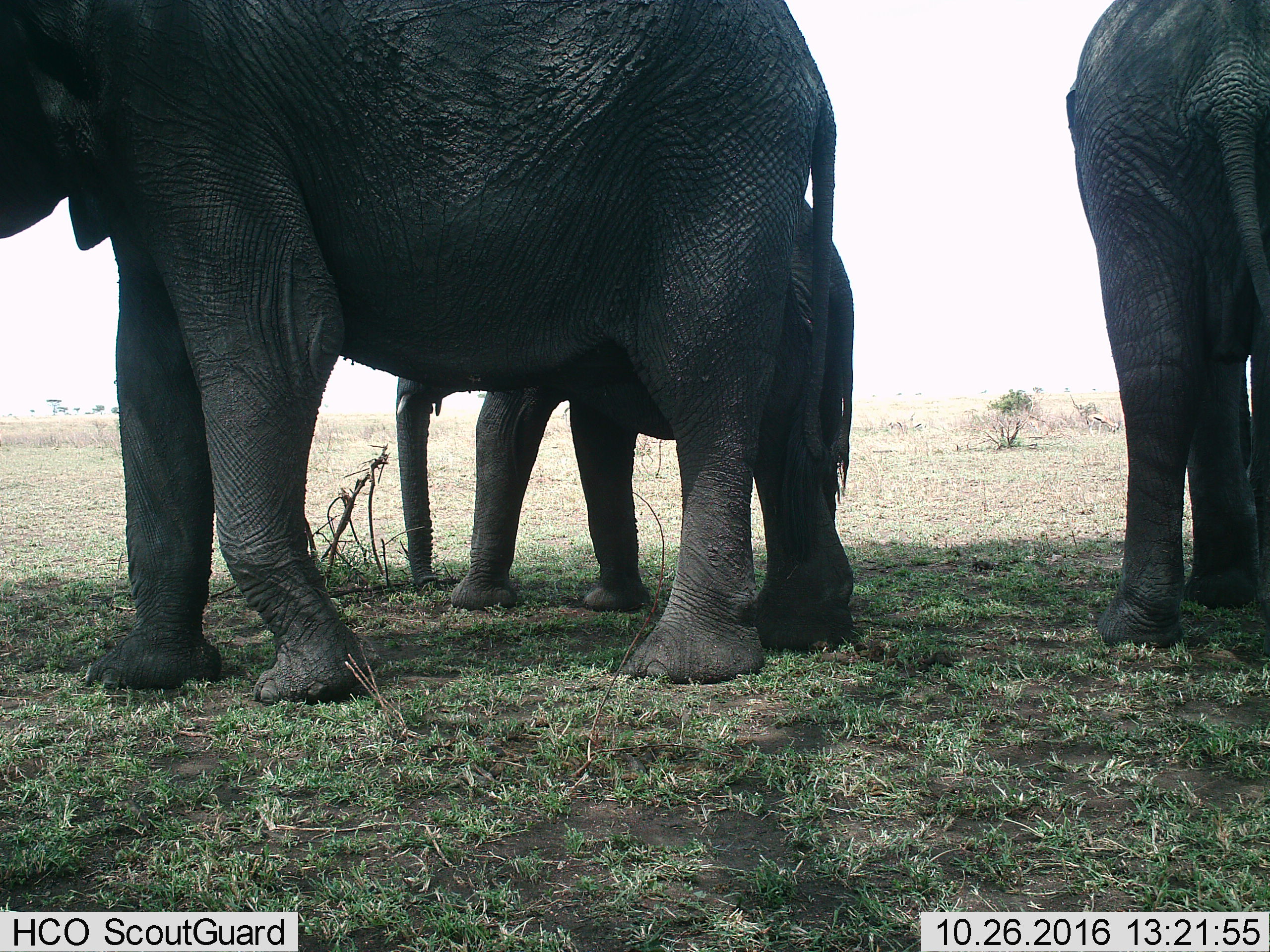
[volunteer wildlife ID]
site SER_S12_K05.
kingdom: Animalia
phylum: Chordata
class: Mammalia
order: Proboscidea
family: Elephantidae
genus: Loxodonta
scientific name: Loxodonta africana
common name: african bush elephant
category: elephant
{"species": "elephant (african bush elephant) (Loxodonta africana)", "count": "3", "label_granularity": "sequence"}